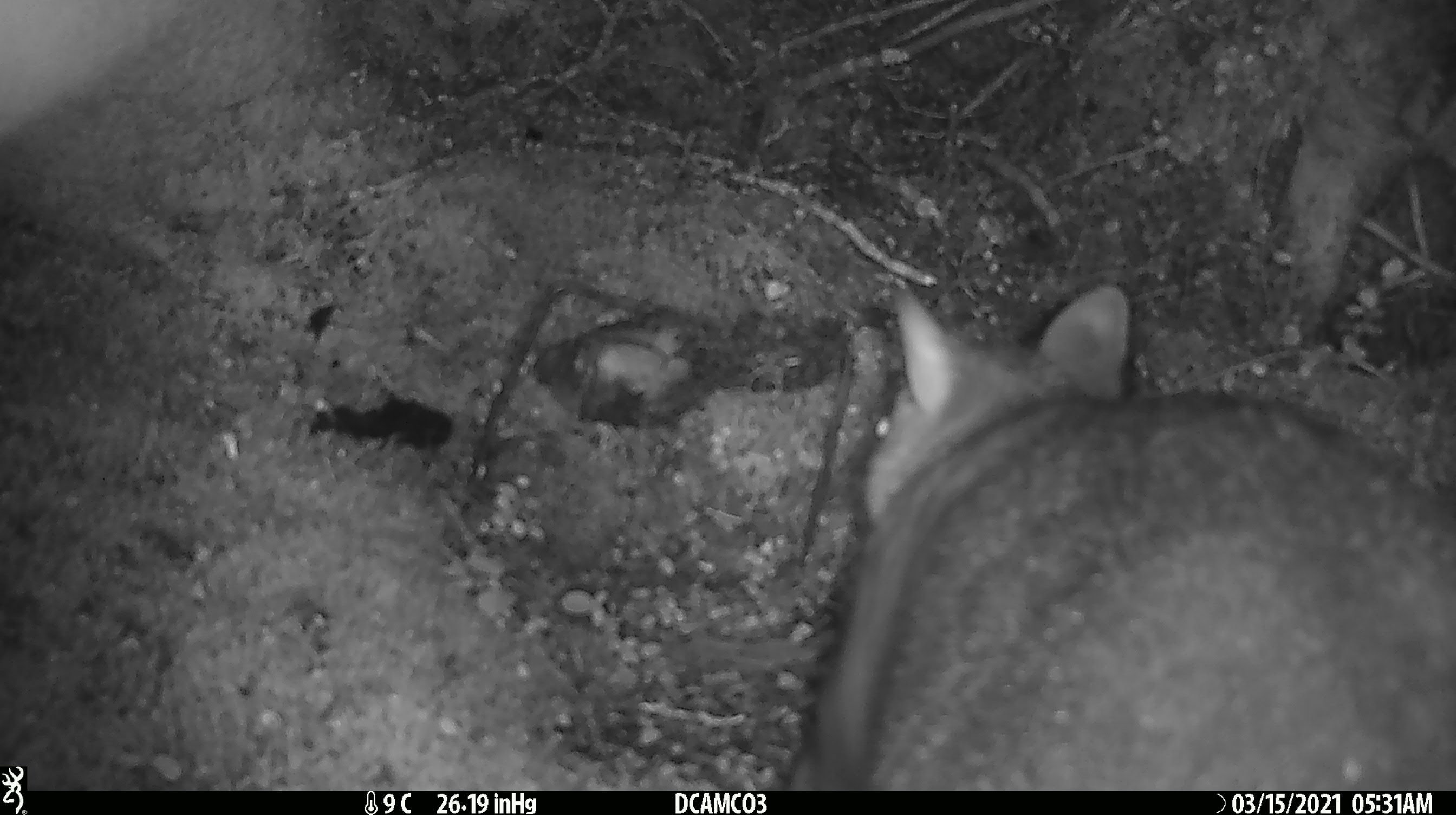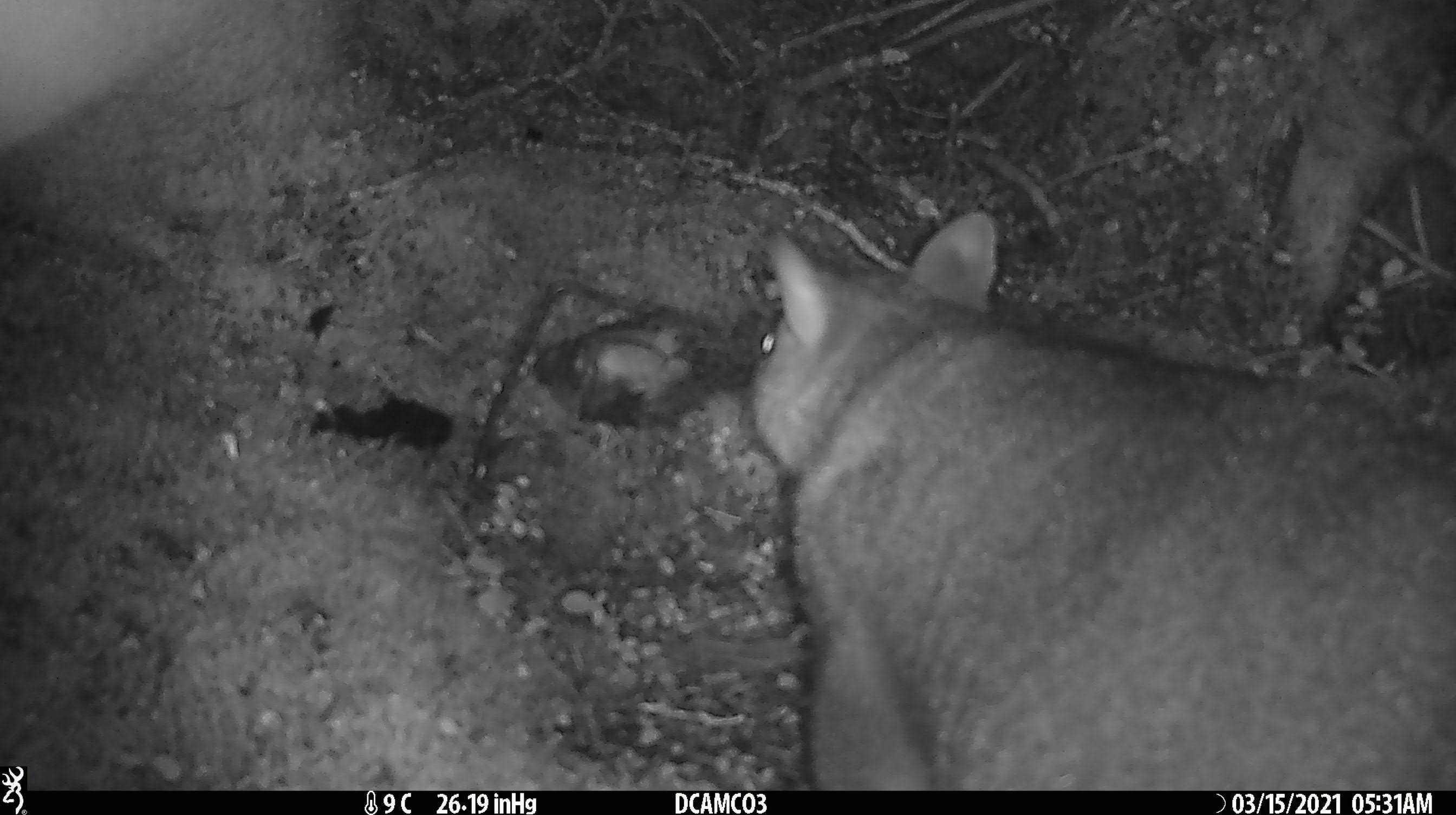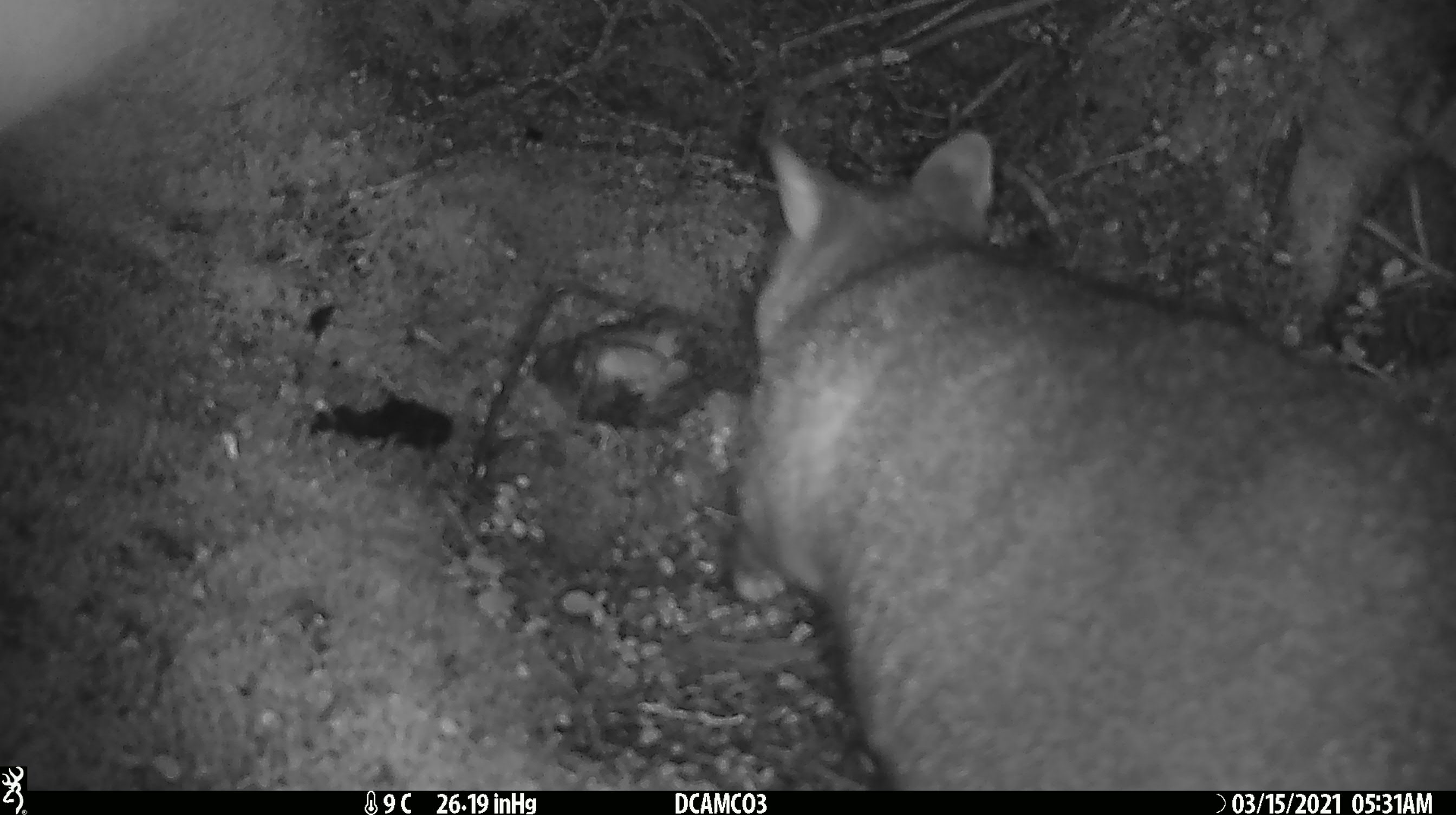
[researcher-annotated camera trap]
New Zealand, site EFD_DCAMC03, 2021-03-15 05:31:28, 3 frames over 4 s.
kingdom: Animalia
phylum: Chordata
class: Mammalia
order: Diprotodontia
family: Phalangeridae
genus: Trichosurus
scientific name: Trichosurus vulpecula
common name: common brushtail possum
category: possum